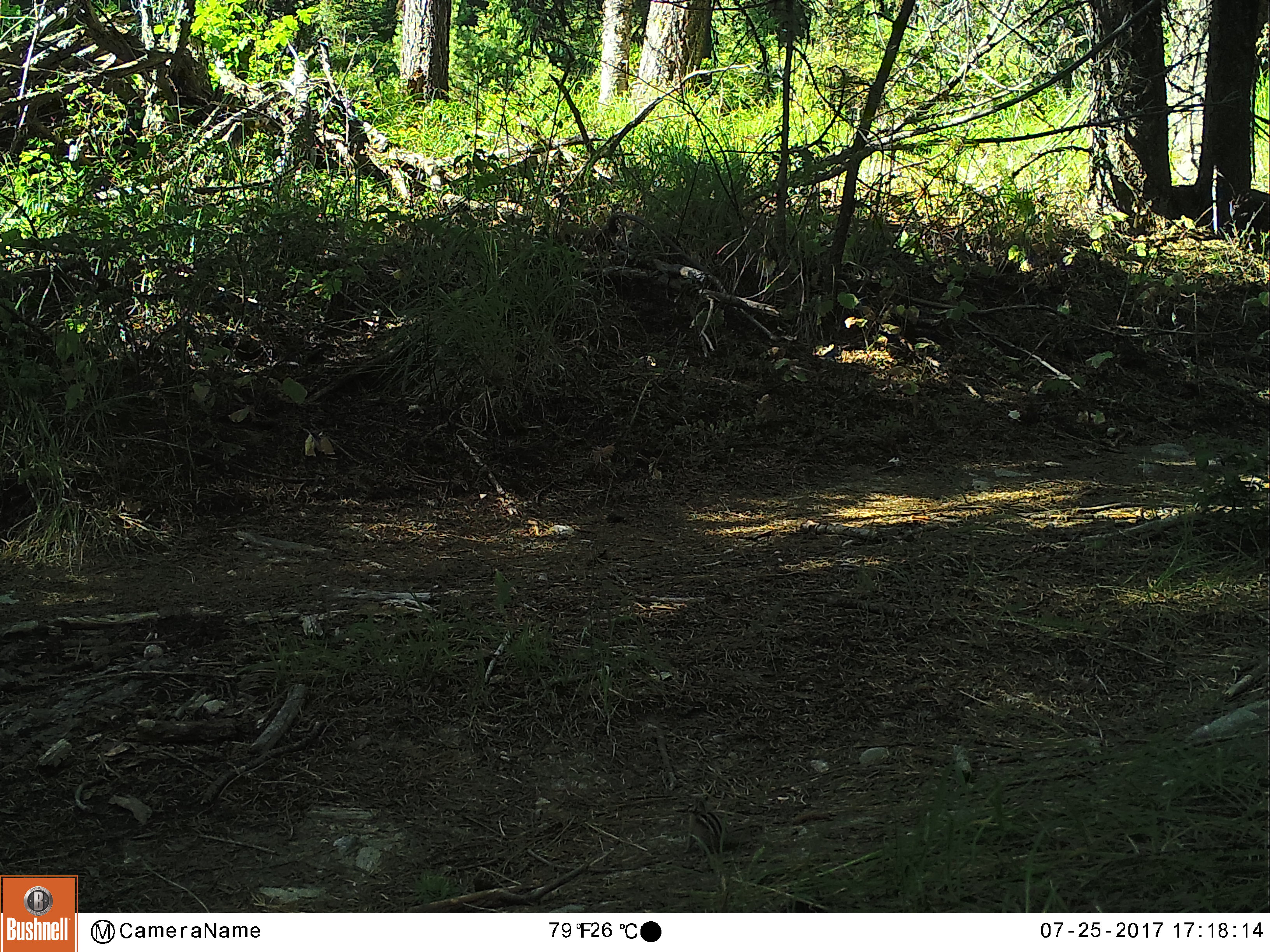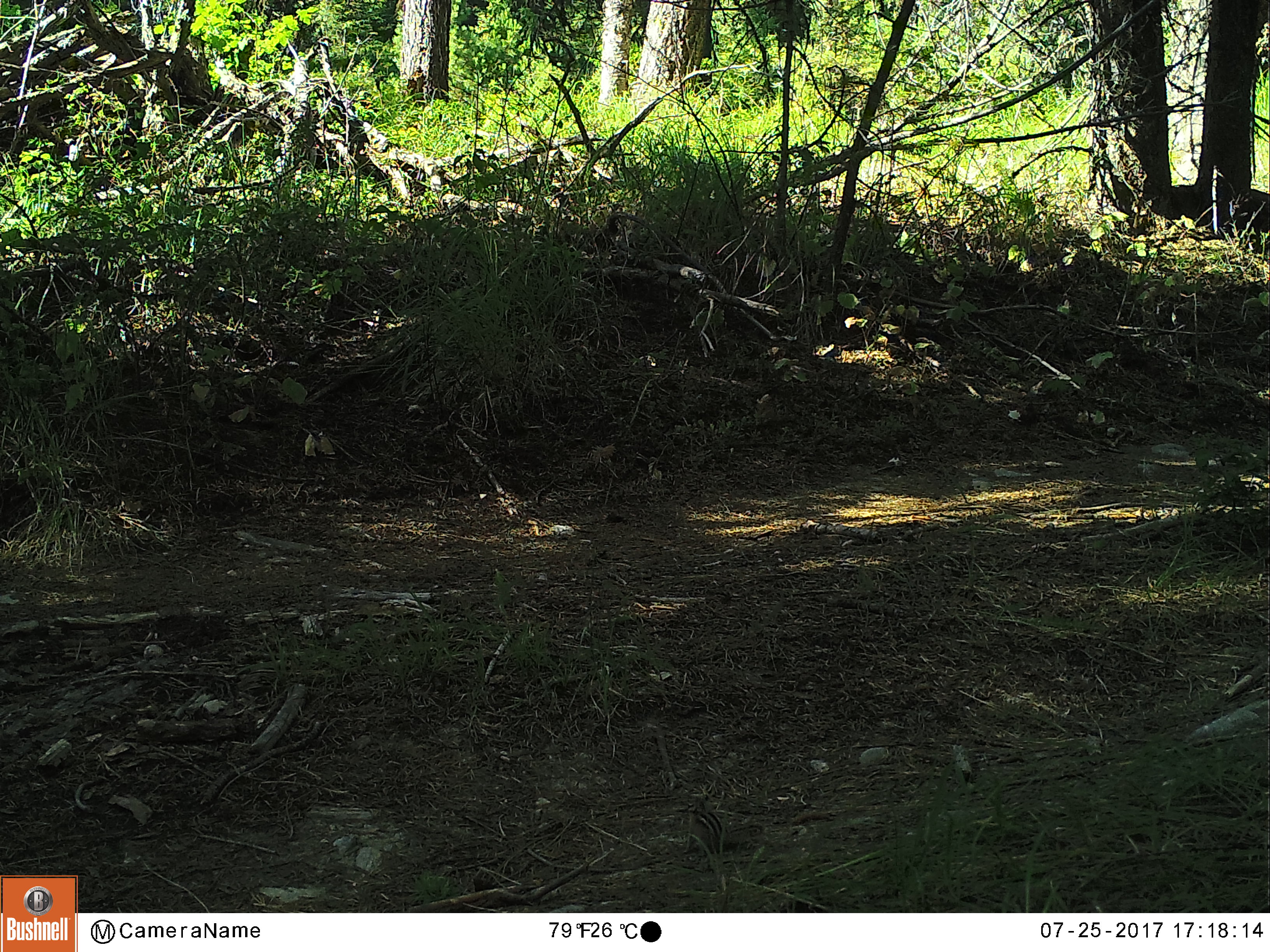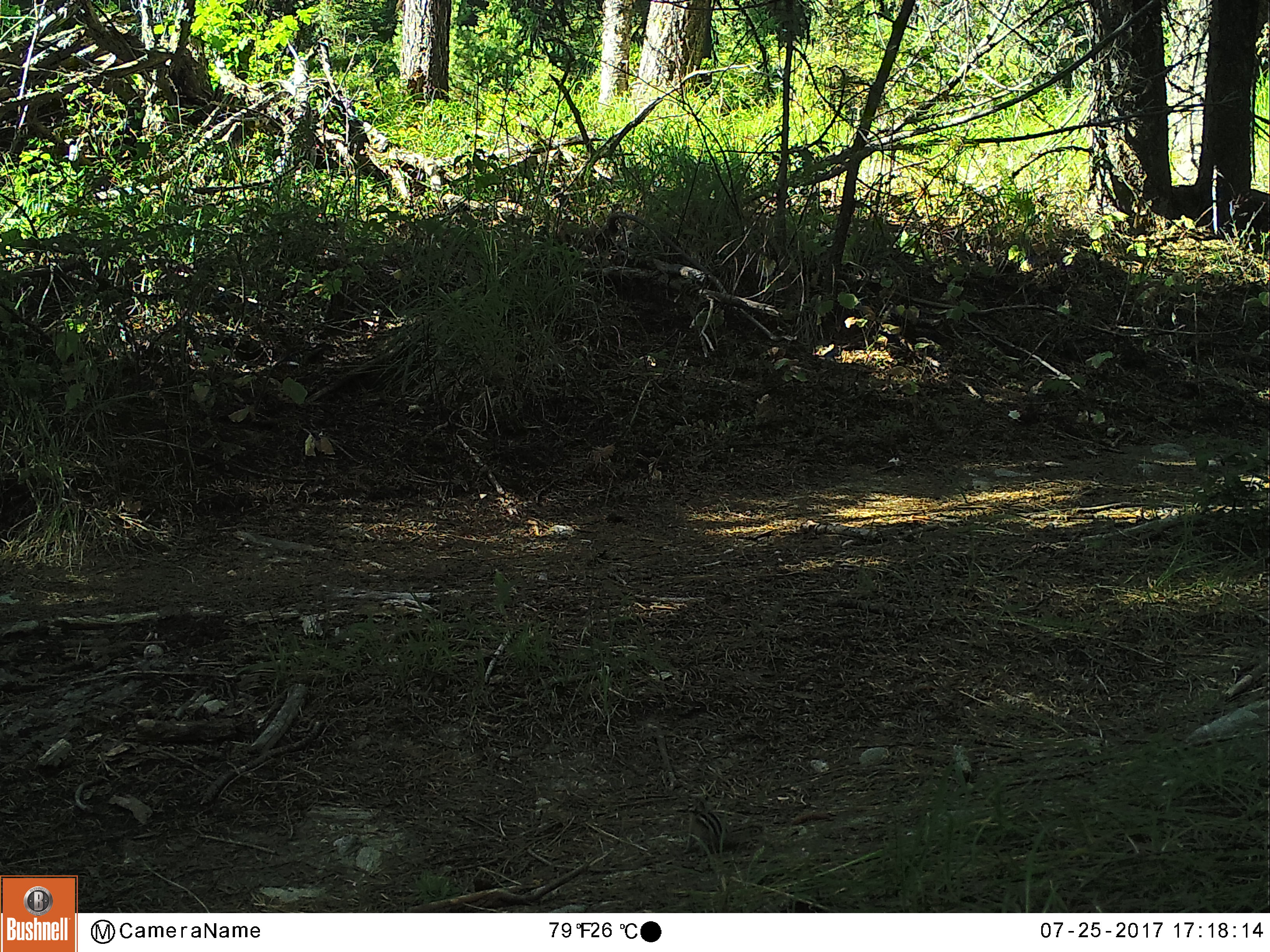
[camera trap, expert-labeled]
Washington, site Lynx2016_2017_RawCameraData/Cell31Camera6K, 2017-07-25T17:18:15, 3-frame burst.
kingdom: Animalia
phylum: Chordata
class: Mammalia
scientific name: Mammalia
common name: small mammal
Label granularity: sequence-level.